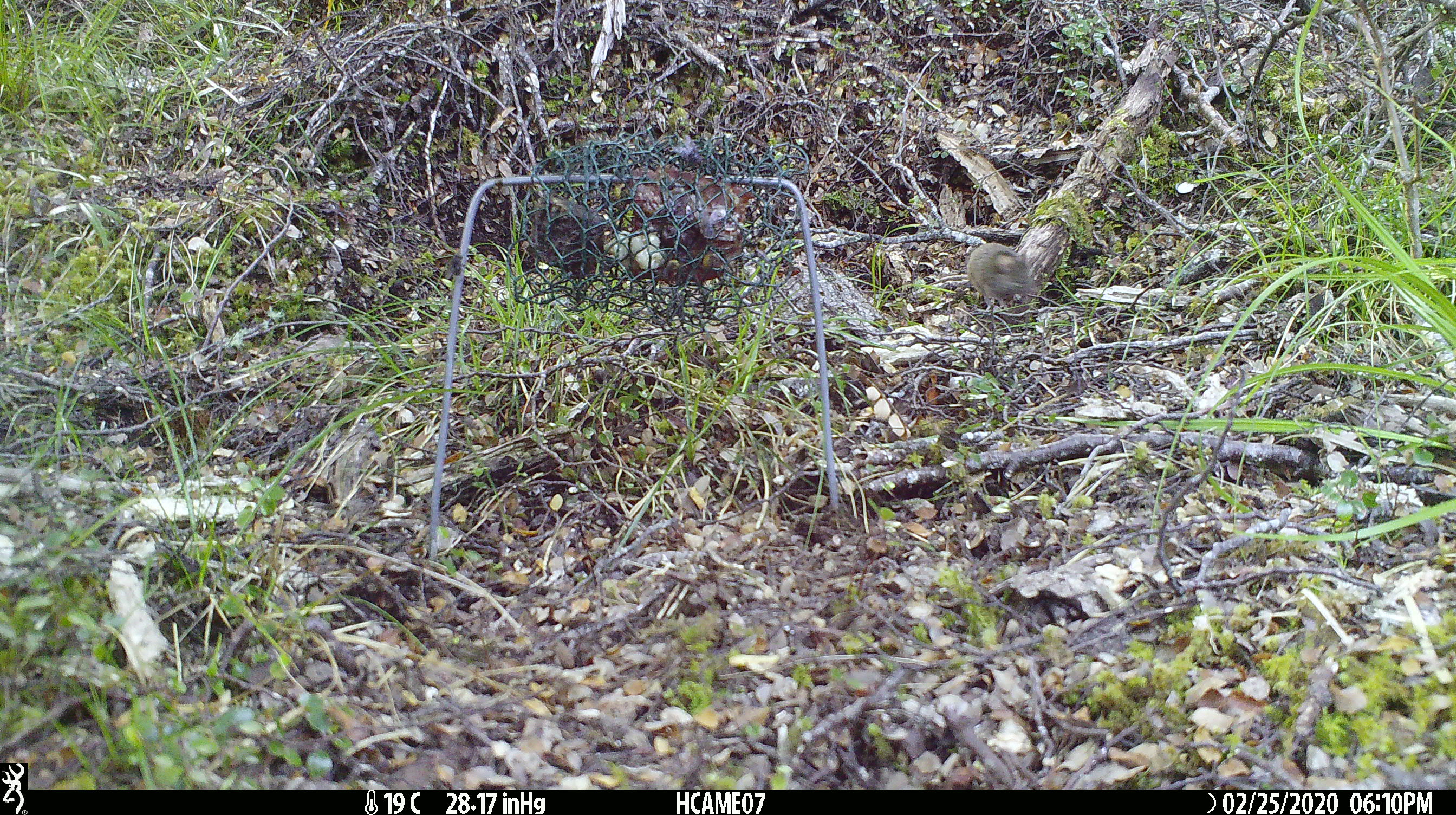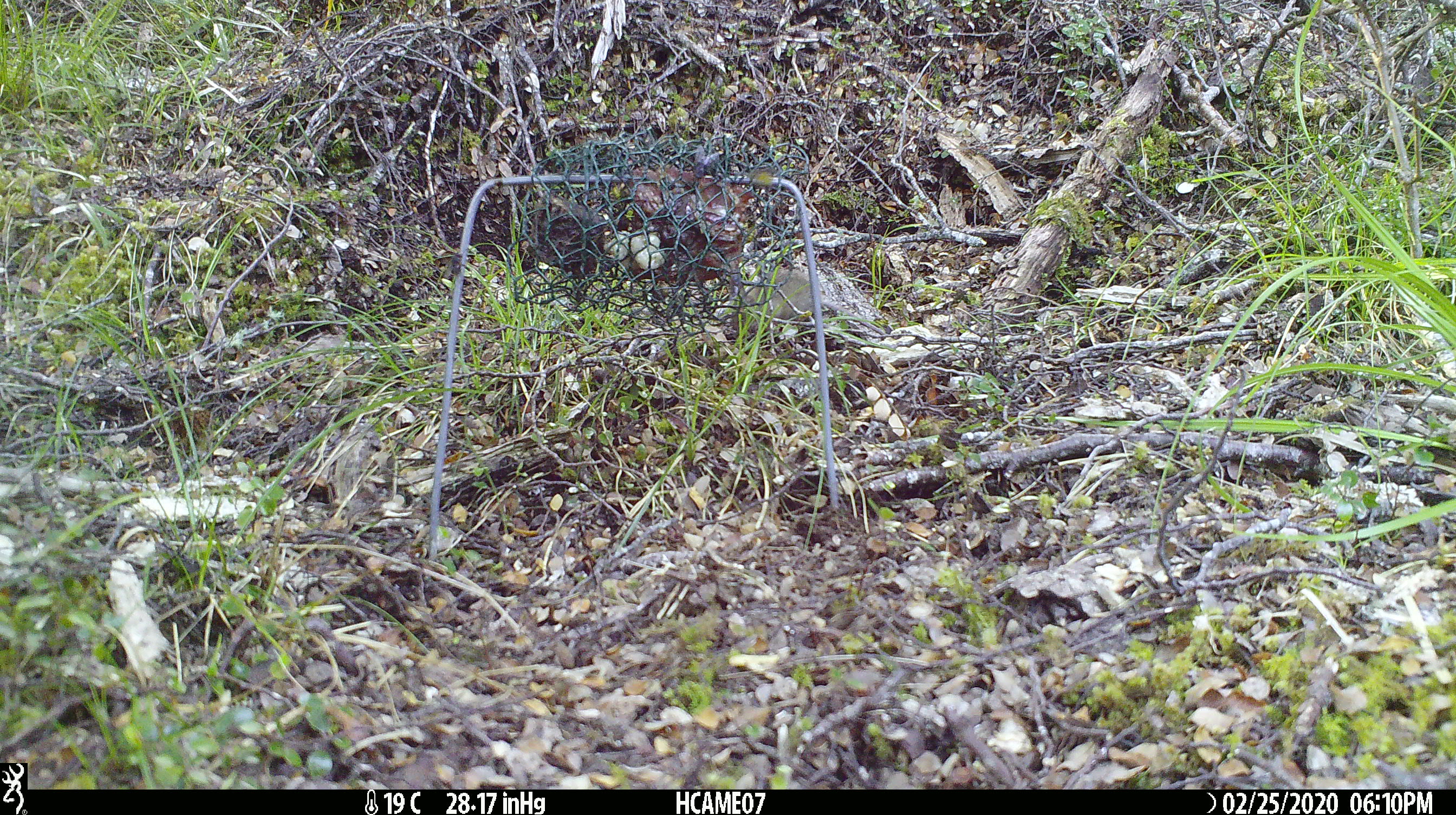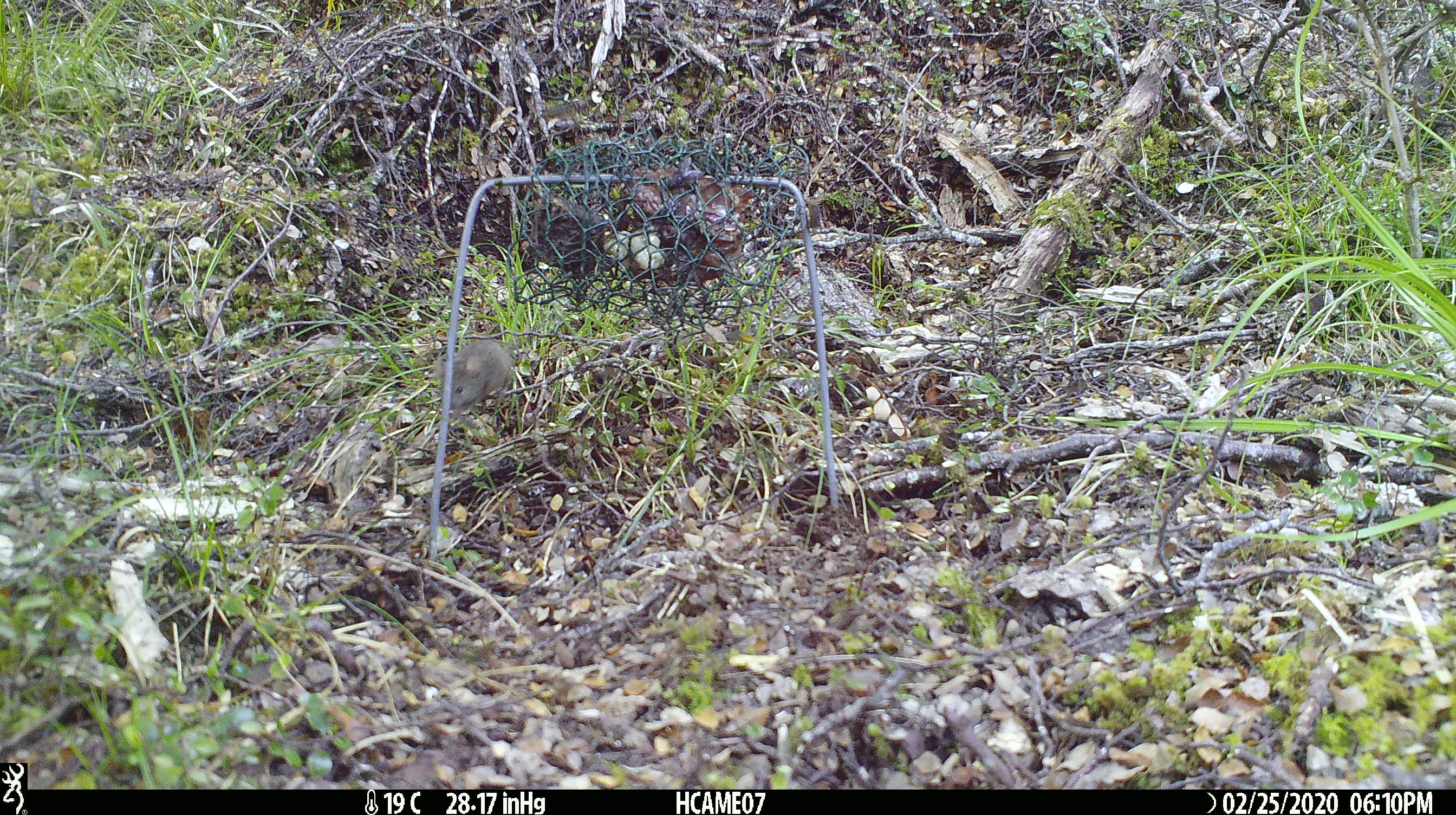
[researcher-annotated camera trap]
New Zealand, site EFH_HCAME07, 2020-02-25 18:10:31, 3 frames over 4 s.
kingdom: Animalia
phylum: Chordata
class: Mammalia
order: Rodentia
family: Muridae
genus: Mus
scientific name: Mus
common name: mouse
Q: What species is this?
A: Mouse (Mus).